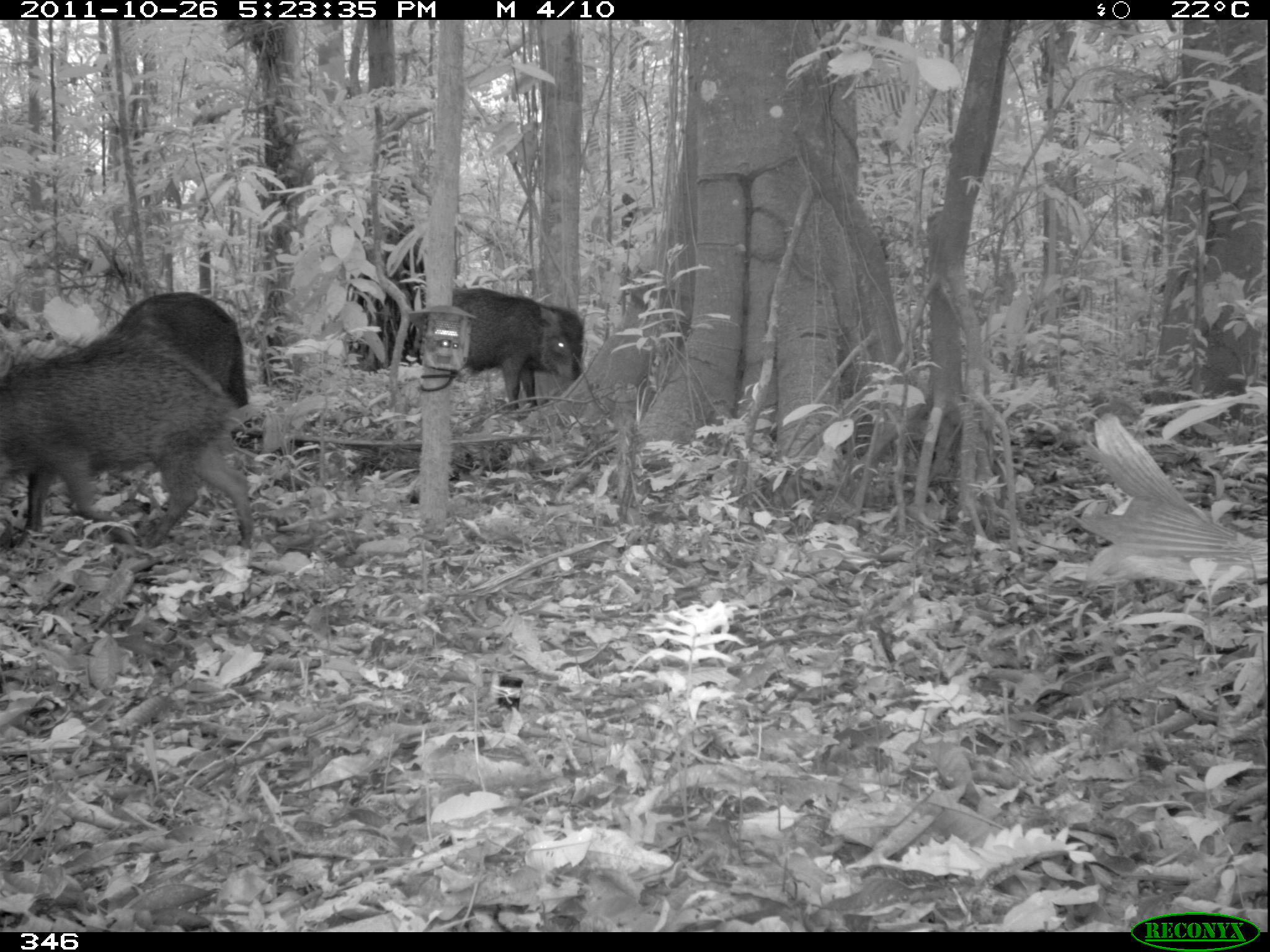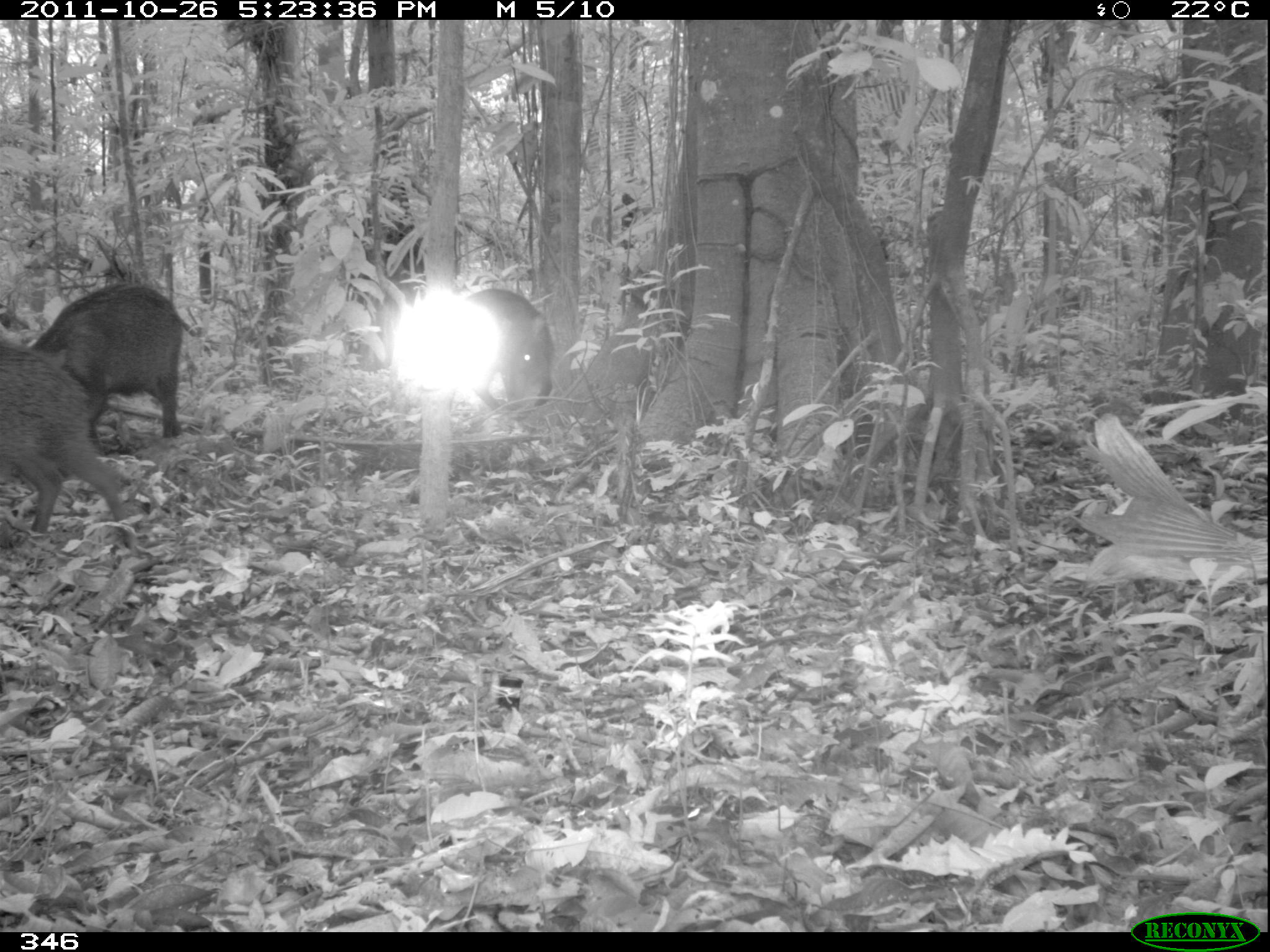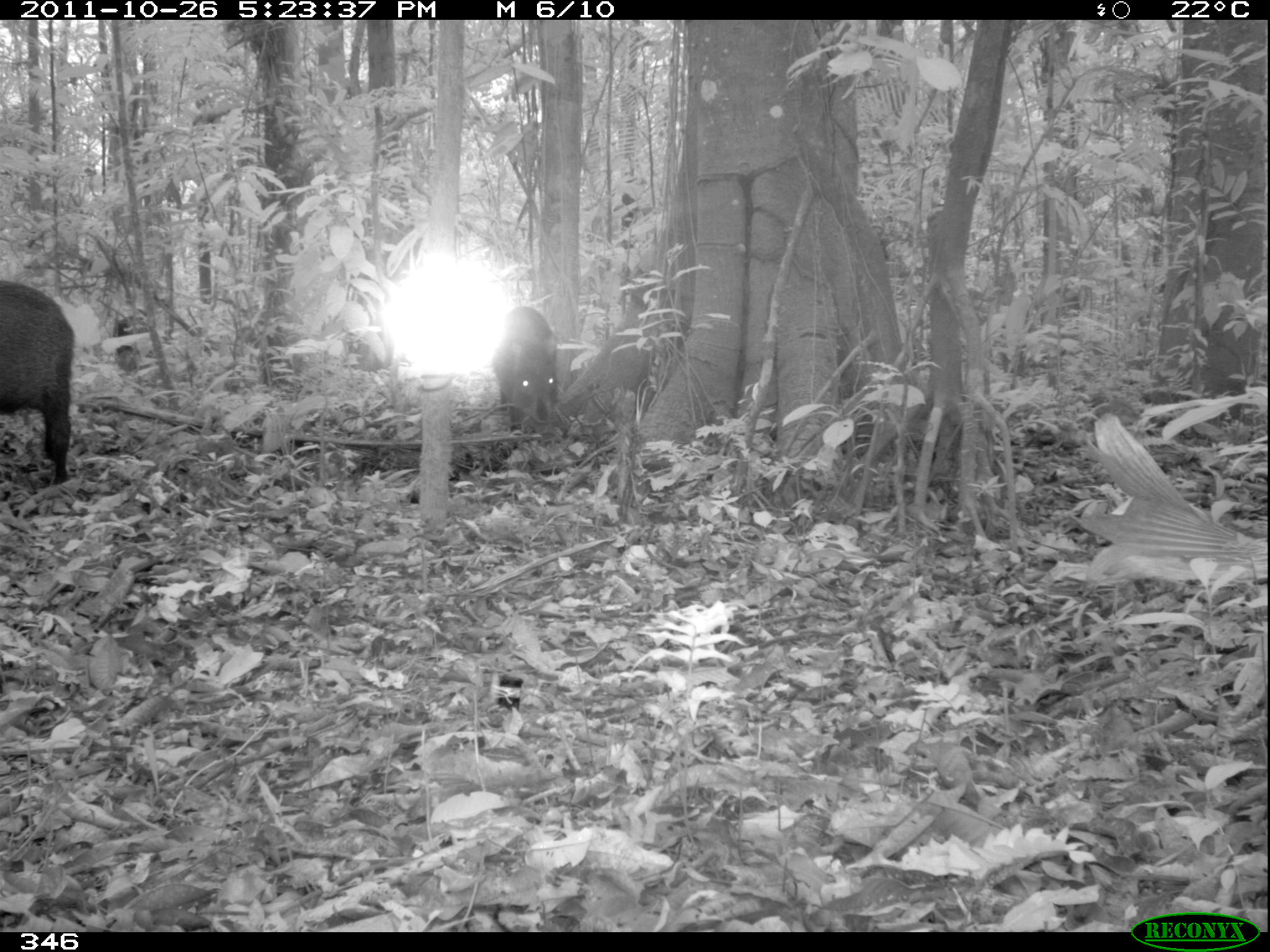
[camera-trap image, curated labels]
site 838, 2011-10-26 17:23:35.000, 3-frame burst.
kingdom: Animalia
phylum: Chordata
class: Mammalia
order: Artiodactyla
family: Tayassuidae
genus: Tayassu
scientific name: Tayassu pecari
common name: white-lipped peccary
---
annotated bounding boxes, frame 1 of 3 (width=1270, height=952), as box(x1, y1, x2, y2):
tayassu pecari: box(2, 331, 256, 550); box(100, 289, 257, 449); box(416, 285, 589, 415); box(344, 273, 426, 372)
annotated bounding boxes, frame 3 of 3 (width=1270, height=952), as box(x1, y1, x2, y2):
tayassu pecari: box(0, 279, 76, 488); box(490, 303, 561, 435); box(112, 313, 151, 365)